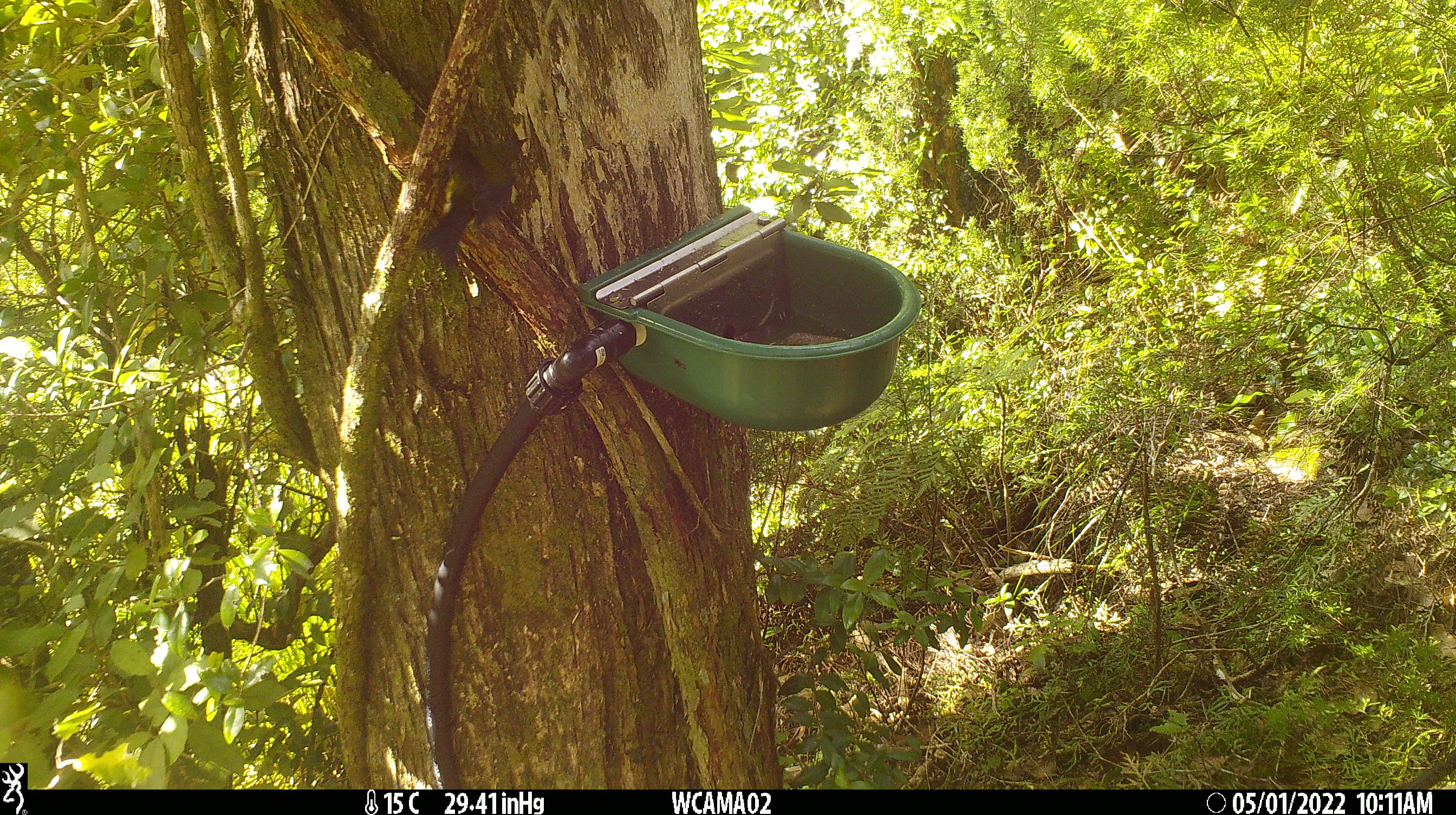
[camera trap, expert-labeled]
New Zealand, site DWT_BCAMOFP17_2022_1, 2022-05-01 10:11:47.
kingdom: Animalia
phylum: Chordata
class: Aves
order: Passeriformes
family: Meliphagidae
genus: Anthornis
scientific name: Anthornis melanura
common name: new zealand bellbird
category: bellbird